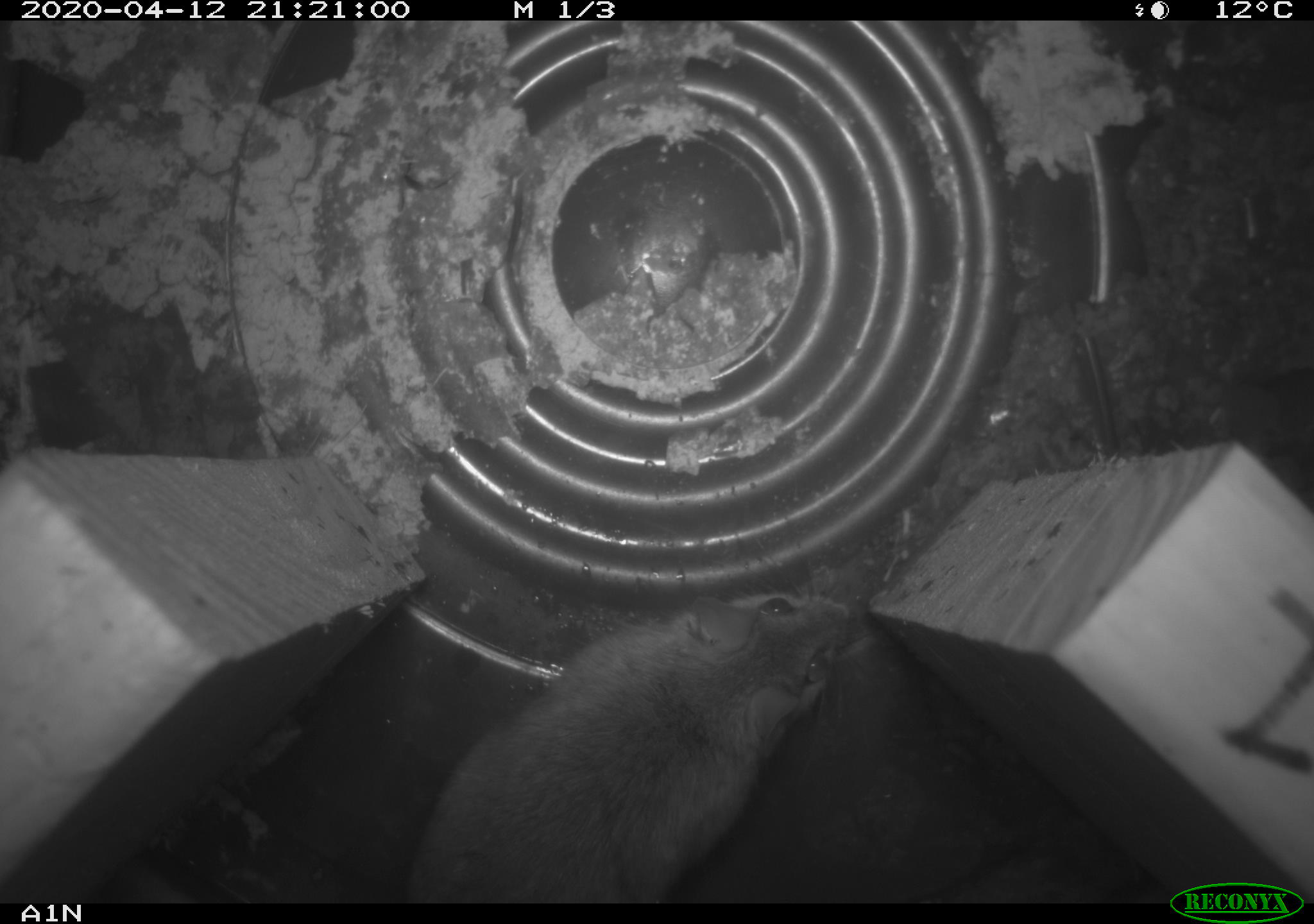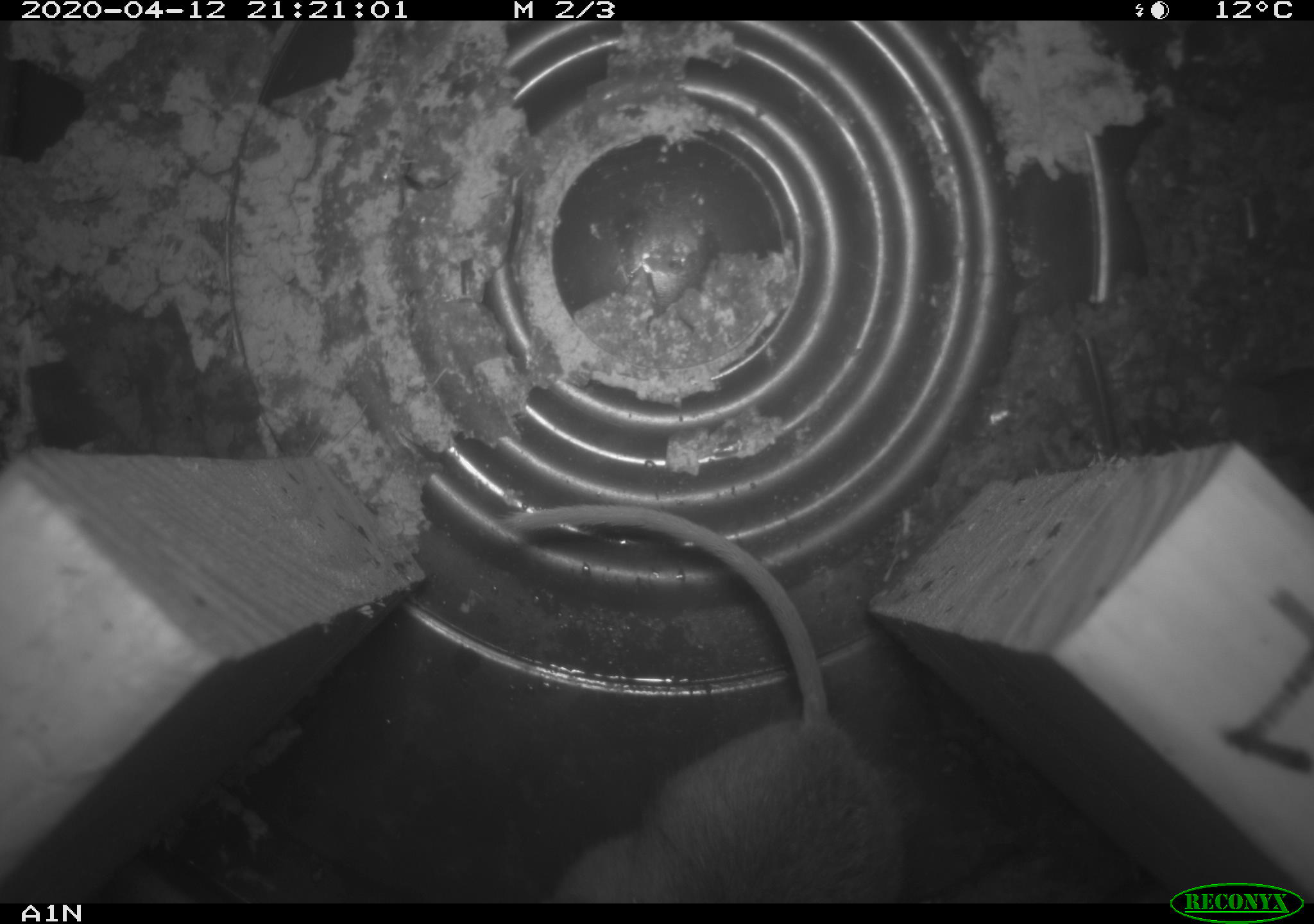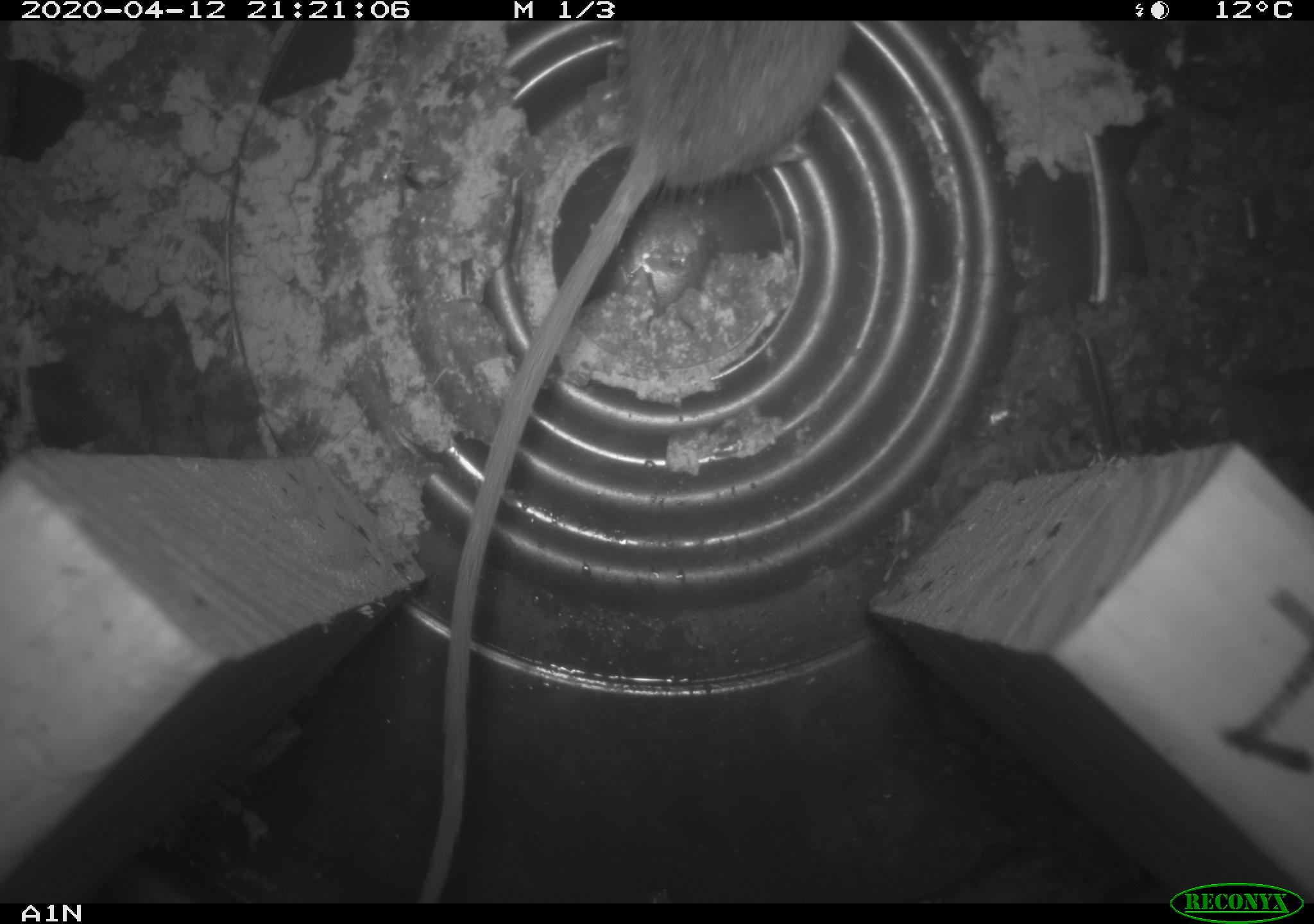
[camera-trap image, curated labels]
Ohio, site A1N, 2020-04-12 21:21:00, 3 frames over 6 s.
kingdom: Animalia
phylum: Chordata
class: Mammalia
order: Rodentia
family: Cricetidae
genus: Peromyscus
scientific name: Peromyscus leucopus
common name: white-footed mouse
White-footed mouse (Peromyscus leucopus).